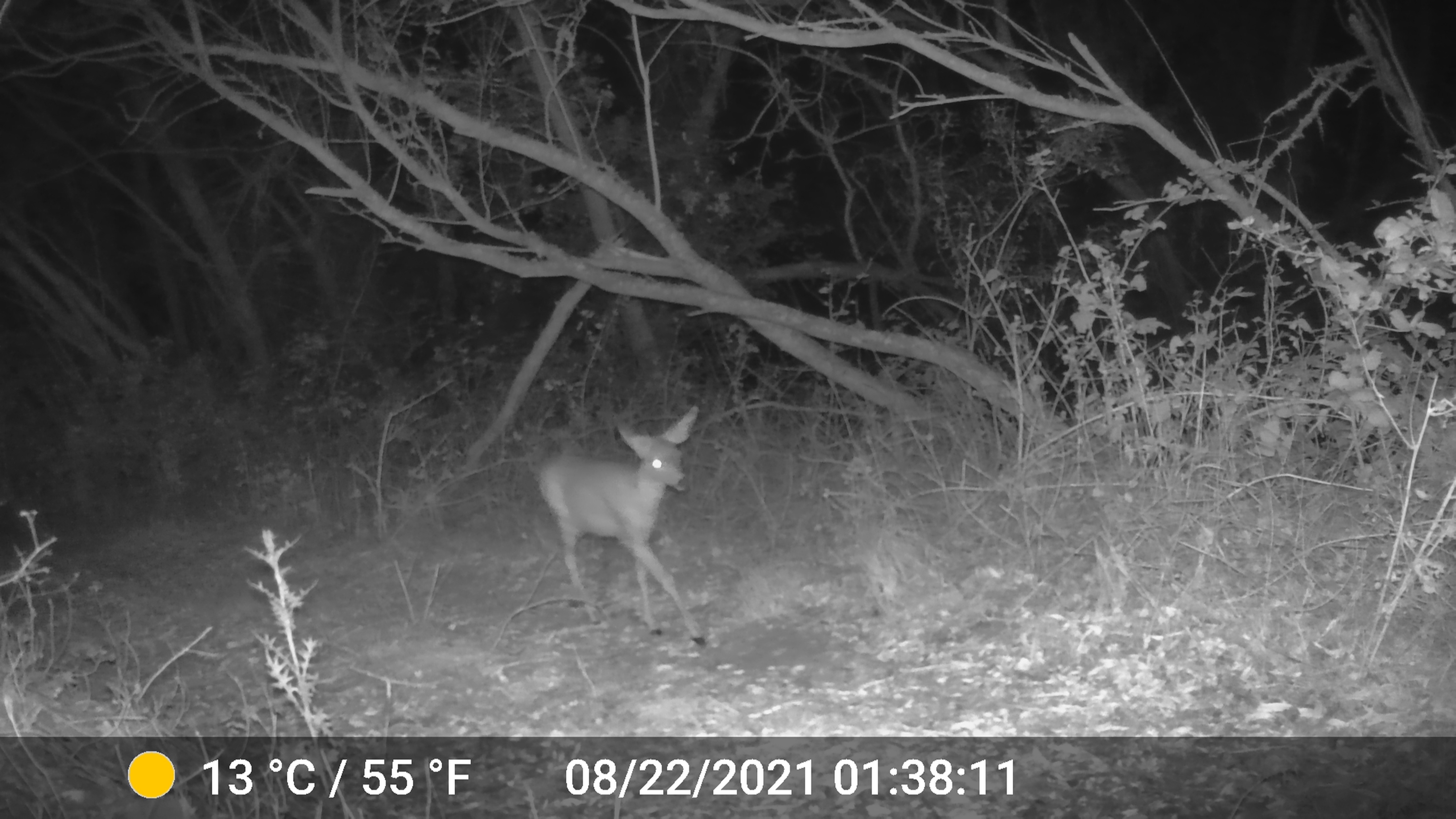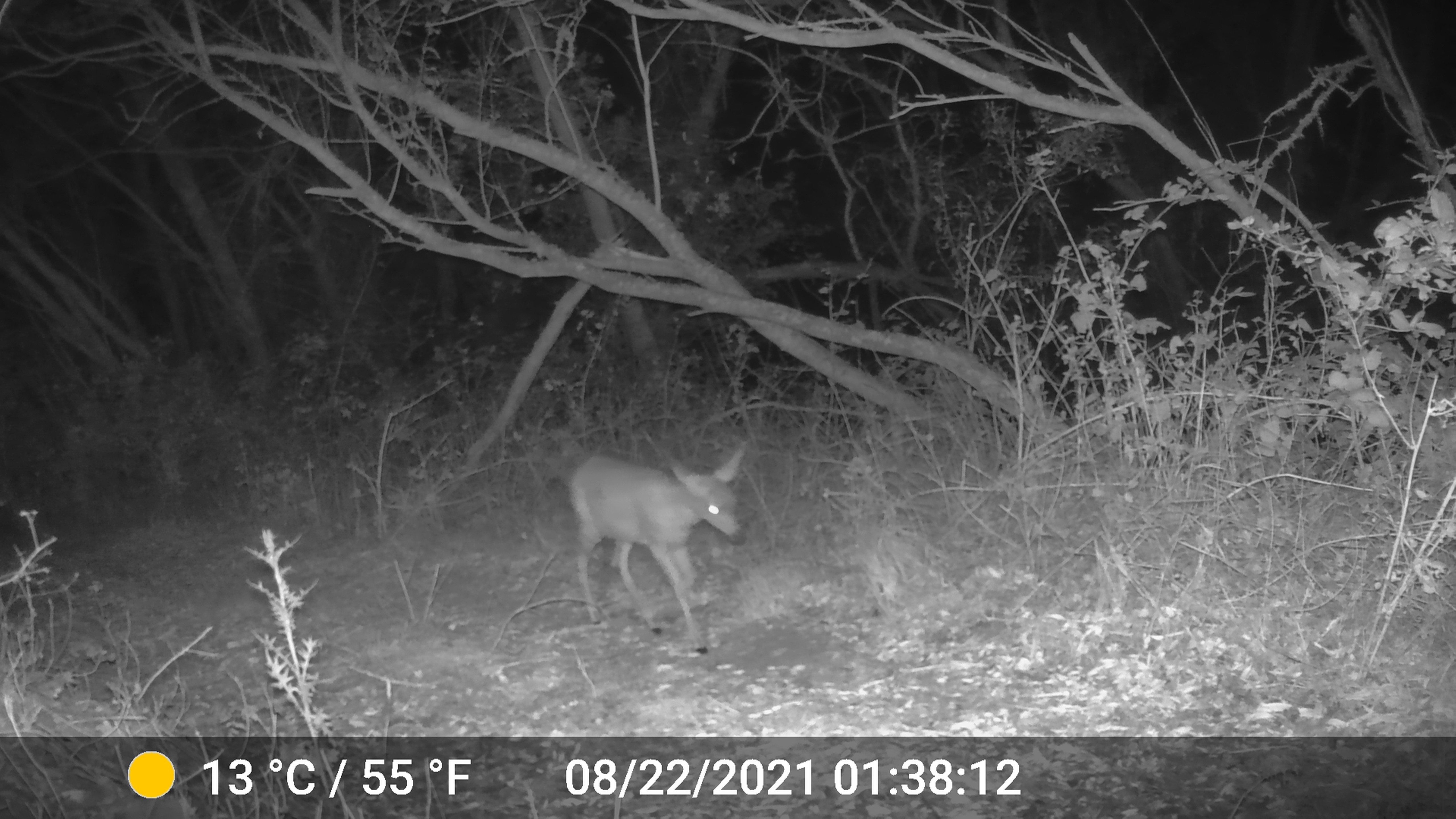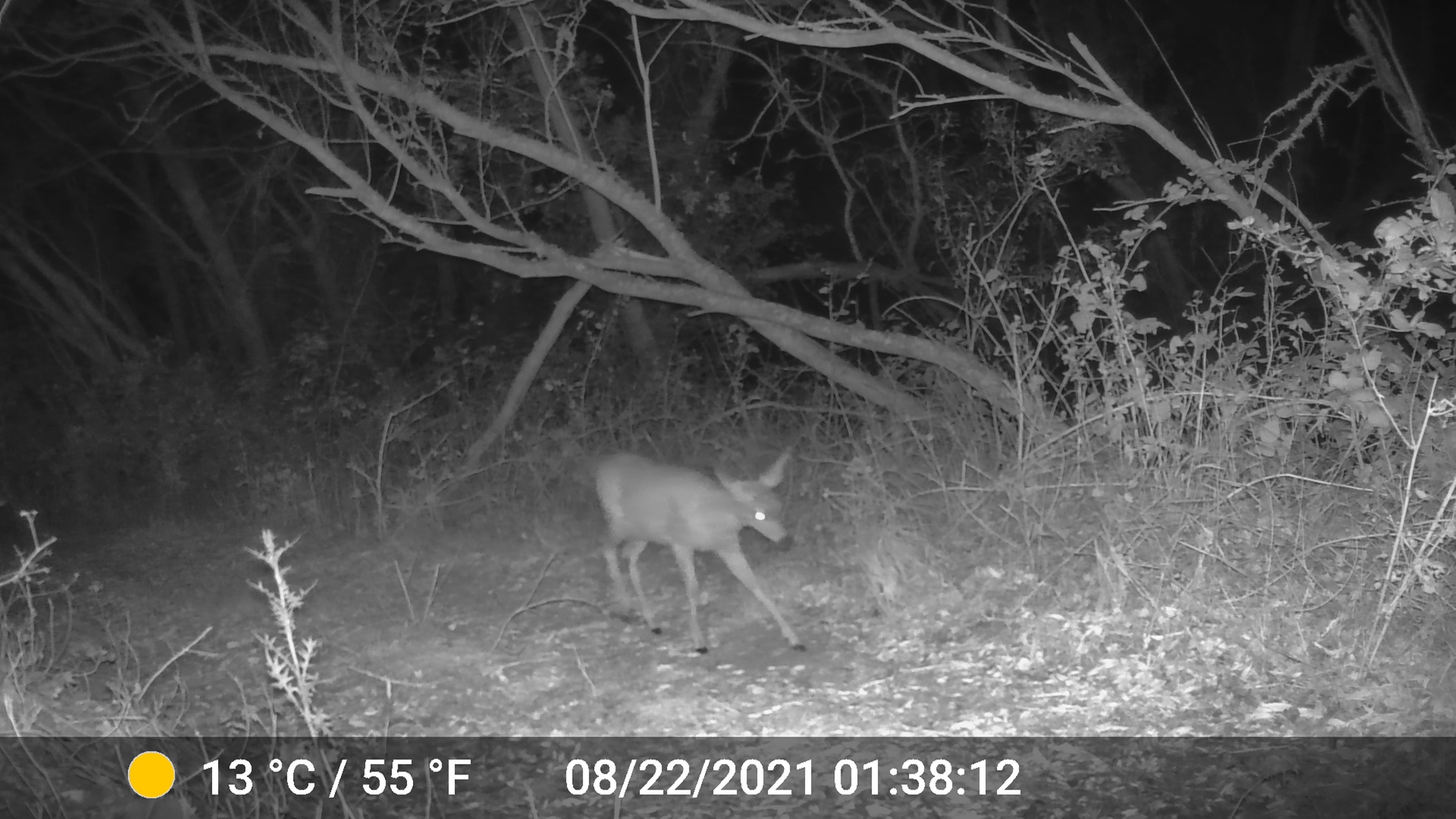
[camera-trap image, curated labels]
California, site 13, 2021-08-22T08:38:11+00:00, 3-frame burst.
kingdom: Animalia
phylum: Chordata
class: Mammalia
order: Artiodactyla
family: Cervidae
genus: Odocoileus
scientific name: Odocoileus hemionus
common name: mule deer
Mule deer (Odocoileus hemionus).